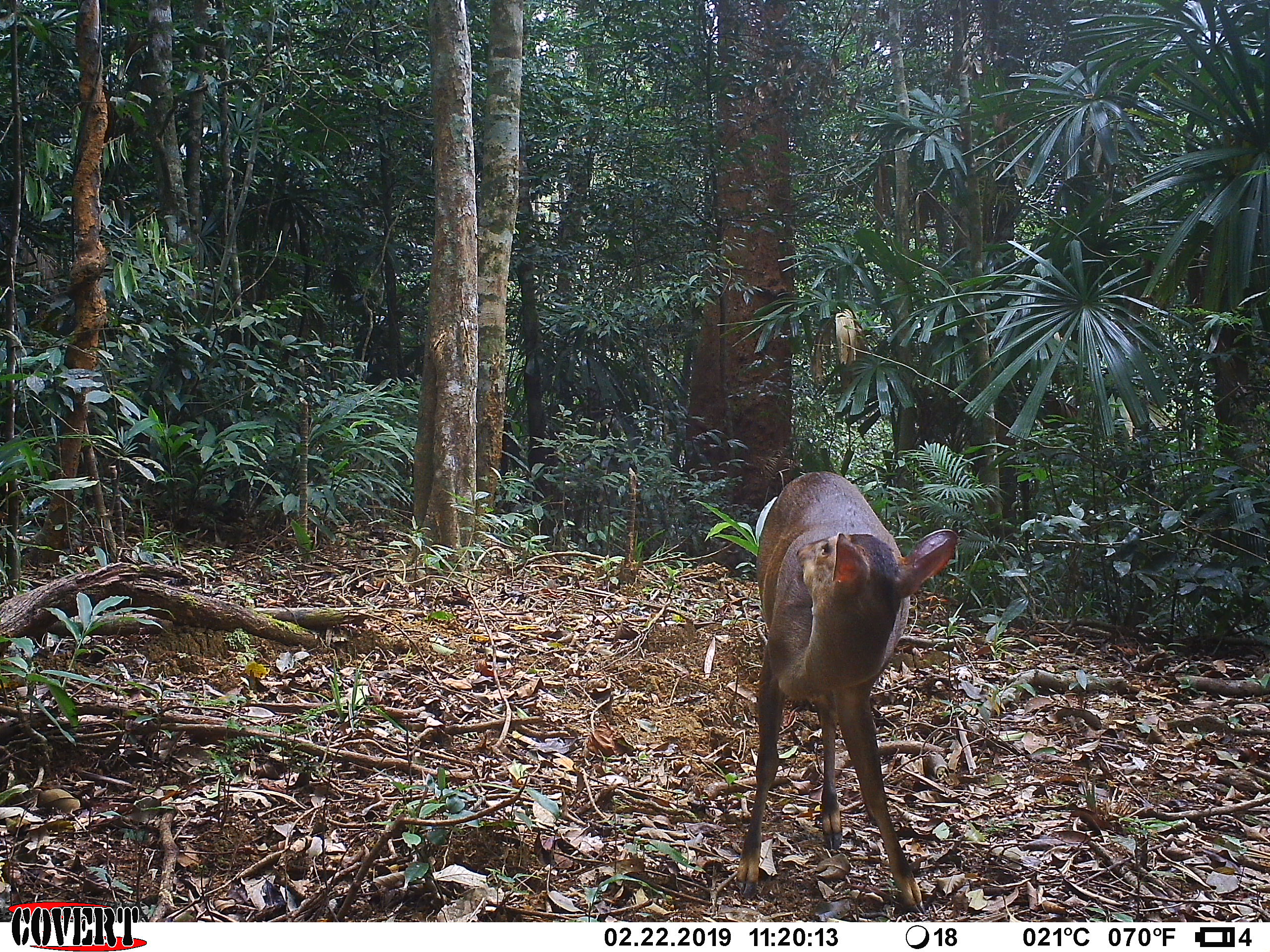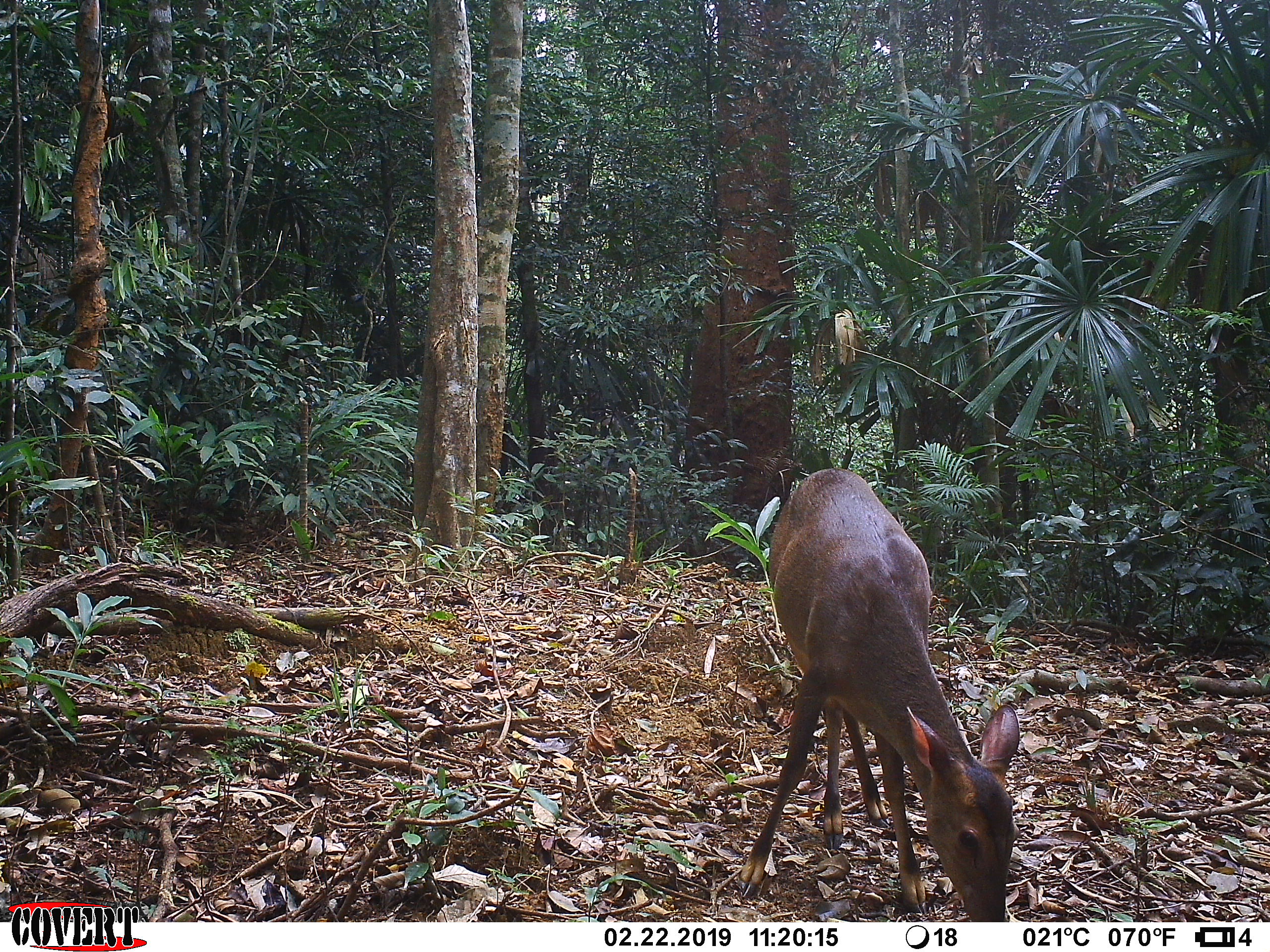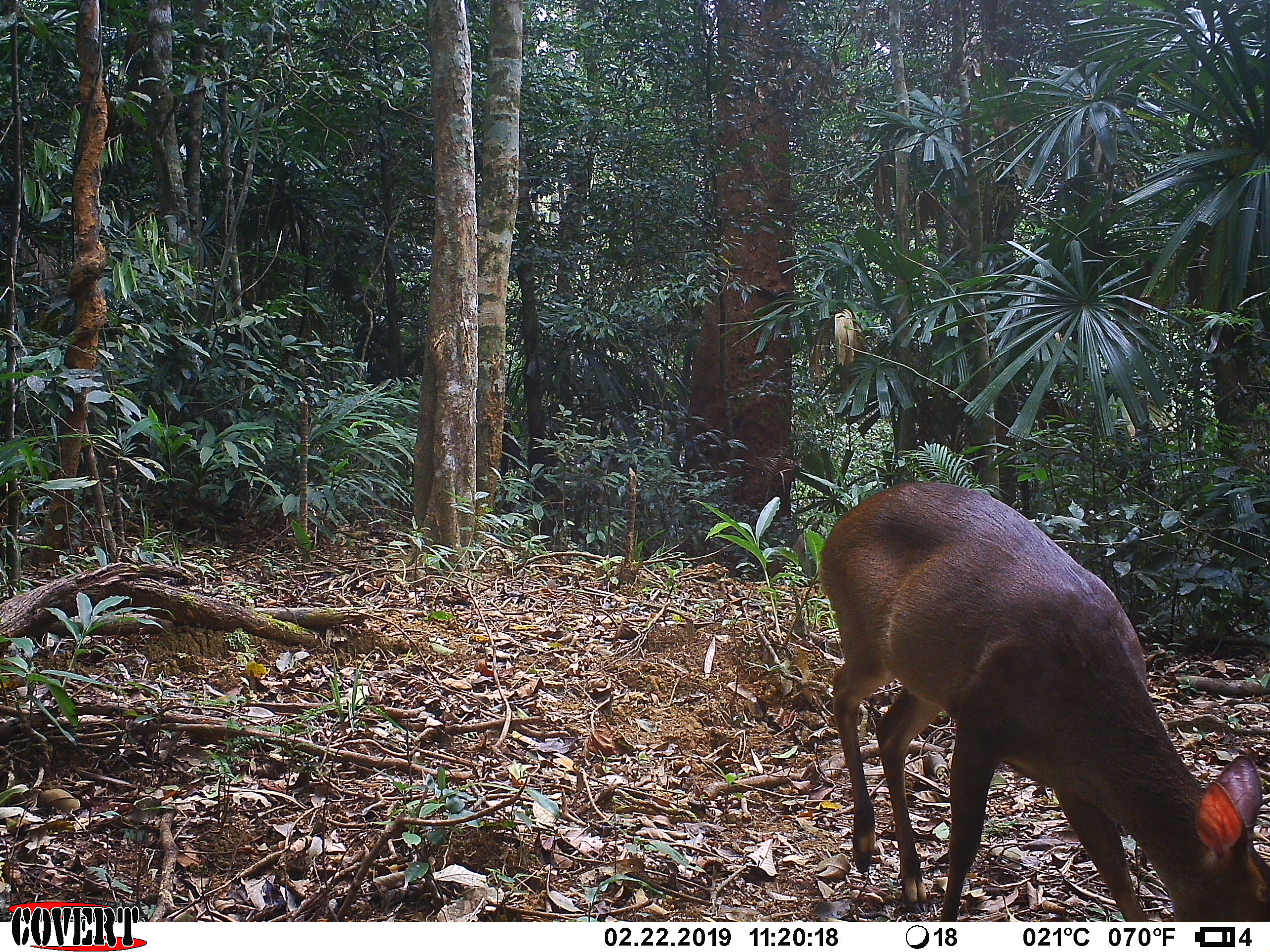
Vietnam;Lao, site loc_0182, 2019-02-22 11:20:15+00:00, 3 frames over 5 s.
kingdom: Animalia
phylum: Chordata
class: Mammalia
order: Artiodactyla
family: Cervidae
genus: Muntiacus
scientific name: Muntiacus vuquangensis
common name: large-antlered muntjac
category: large antlered muntjac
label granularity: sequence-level